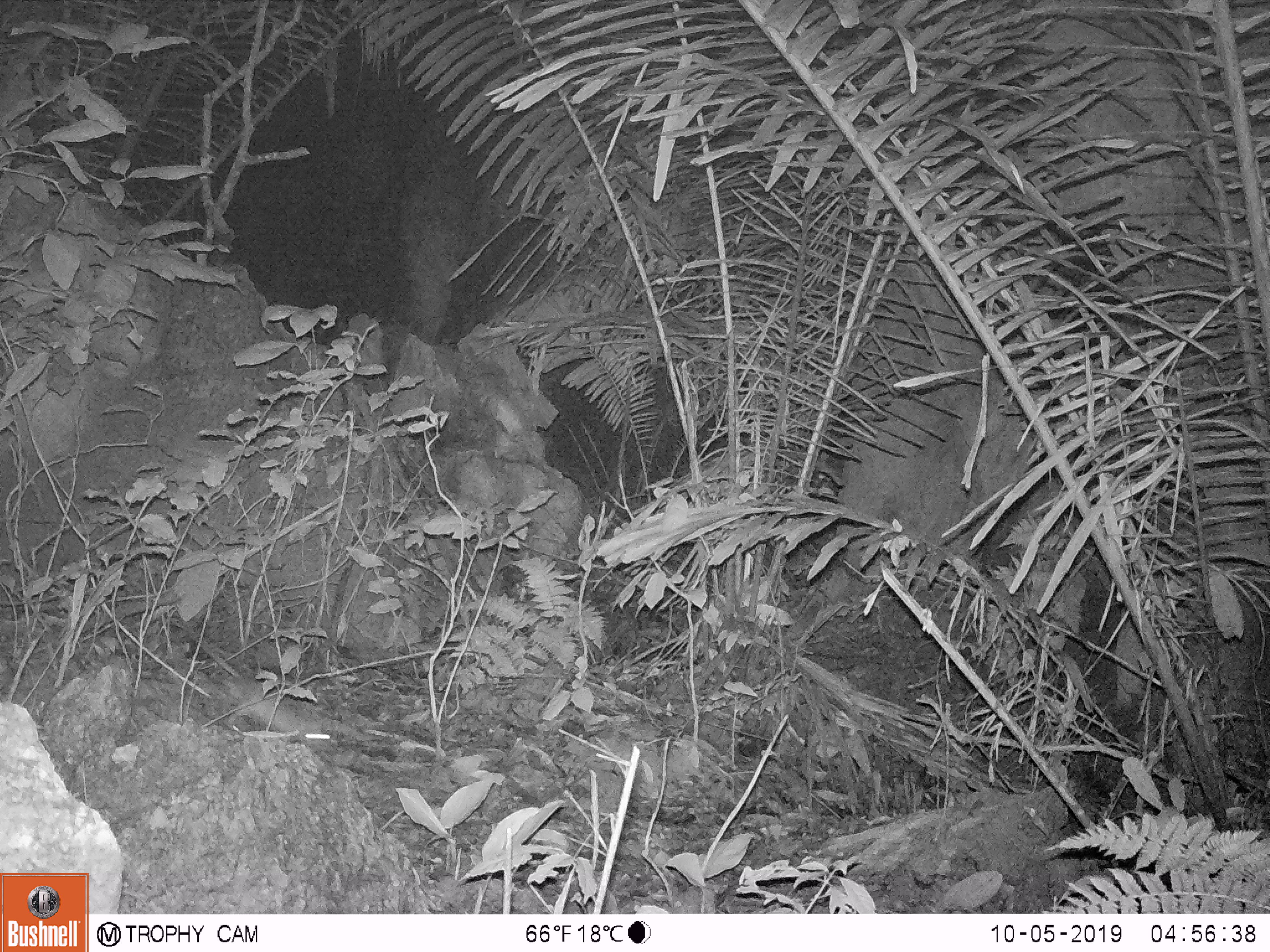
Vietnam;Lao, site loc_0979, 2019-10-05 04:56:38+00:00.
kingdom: Animalia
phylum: Chordata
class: Mammalia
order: Rodentia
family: Muridae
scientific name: Muridae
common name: old-world mice and rats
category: unidentified murid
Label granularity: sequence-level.